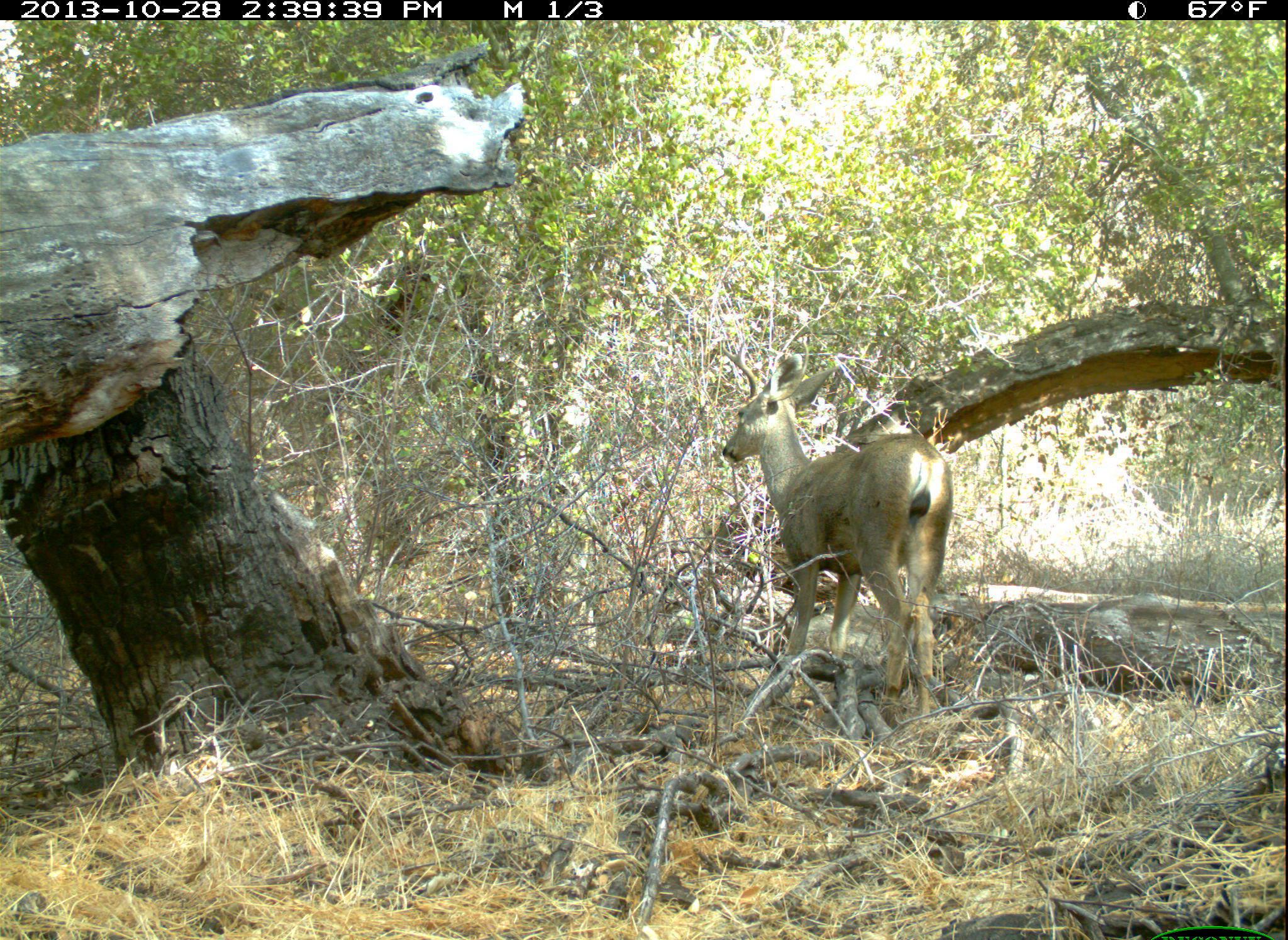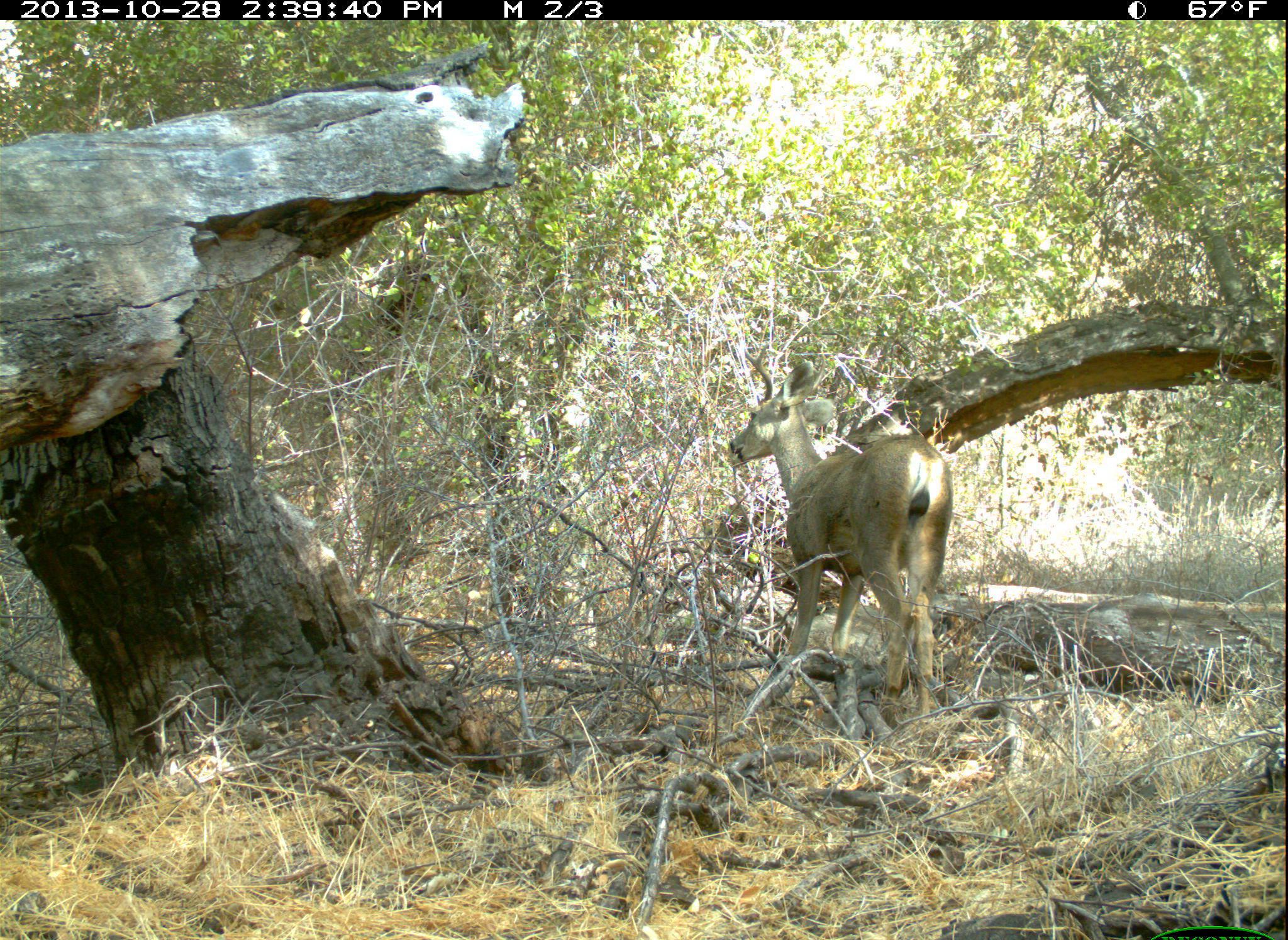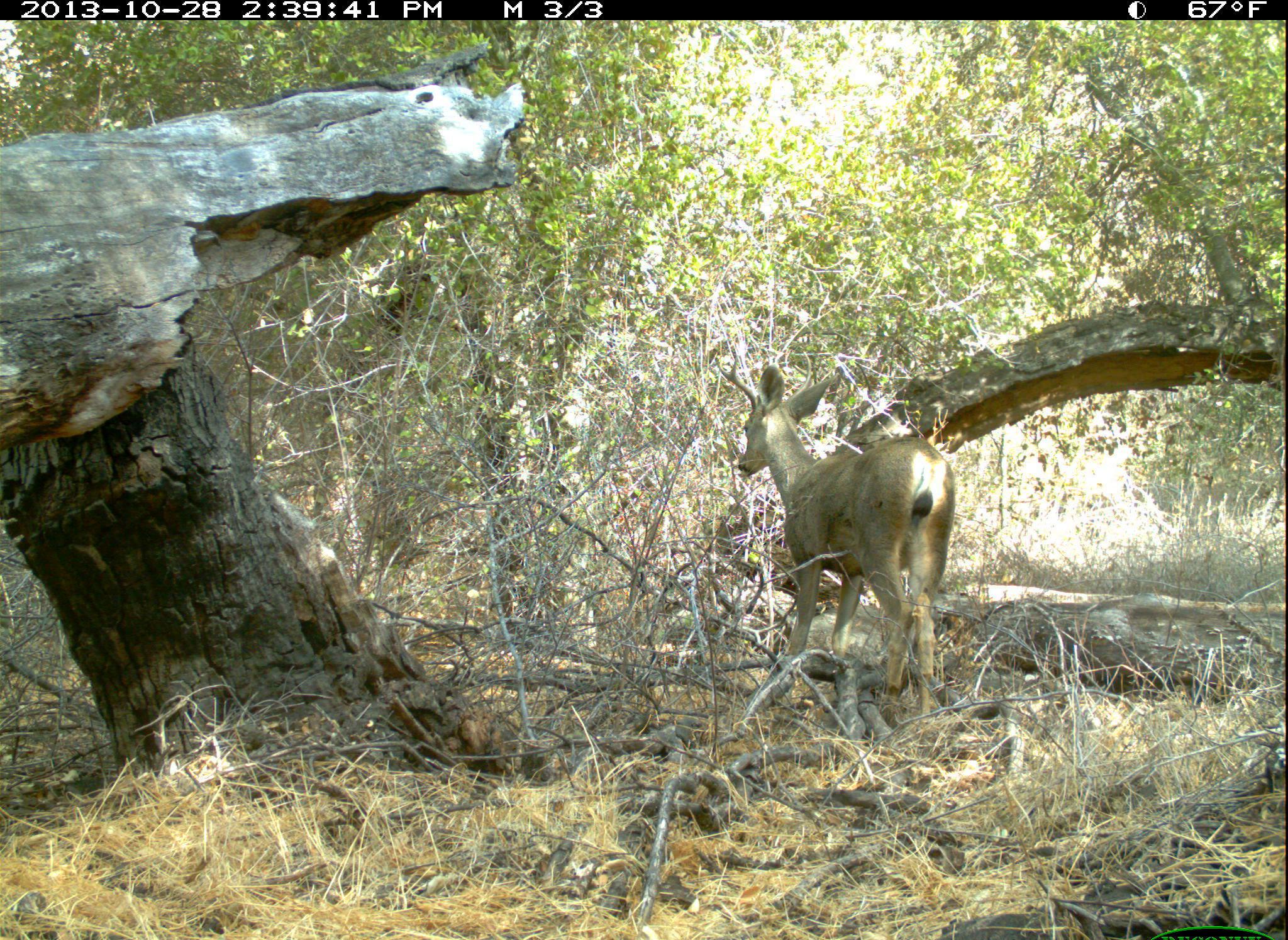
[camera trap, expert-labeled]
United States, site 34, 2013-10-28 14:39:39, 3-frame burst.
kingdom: Animalia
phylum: Chordata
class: Mammalia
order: Artiodactyla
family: Cervidae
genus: Odocoileus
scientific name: Odocoileus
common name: deer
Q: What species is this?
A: Deer (Odocoileus).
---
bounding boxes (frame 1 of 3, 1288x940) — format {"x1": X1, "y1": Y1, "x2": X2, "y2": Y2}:
deer: {"x1": 718, "y1": 339, "x2": 956, "y2": 733}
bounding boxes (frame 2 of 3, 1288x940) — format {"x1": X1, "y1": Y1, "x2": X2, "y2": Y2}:
deer: {"x1": 728, "y1": 341, "x2": 955, "y2": 730}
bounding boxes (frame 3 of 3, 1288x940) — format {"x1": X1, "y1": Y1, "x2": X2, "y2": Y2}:
deer: {"x1": 713, "y1": 351, "x2": 956, "y2": 730}